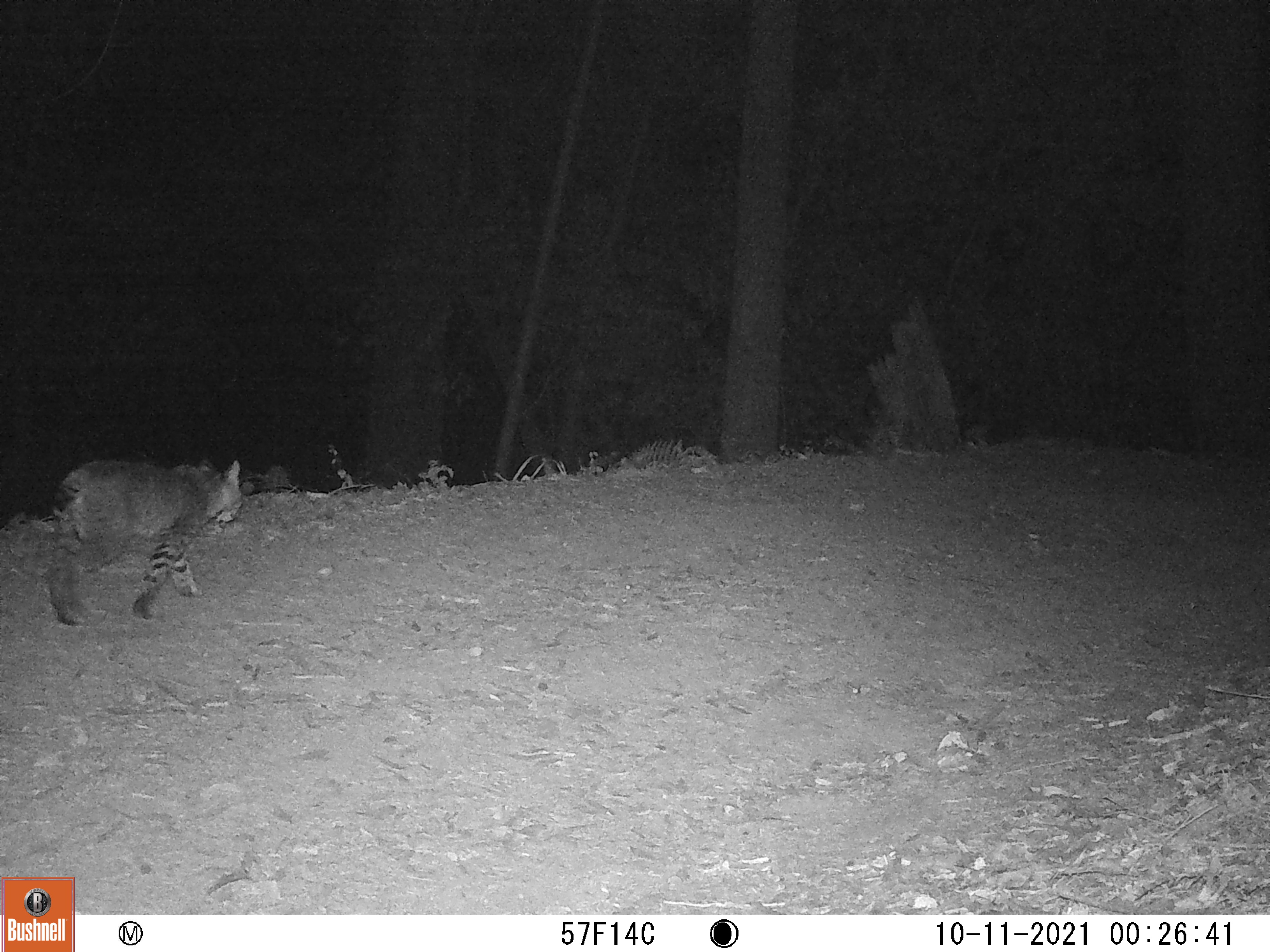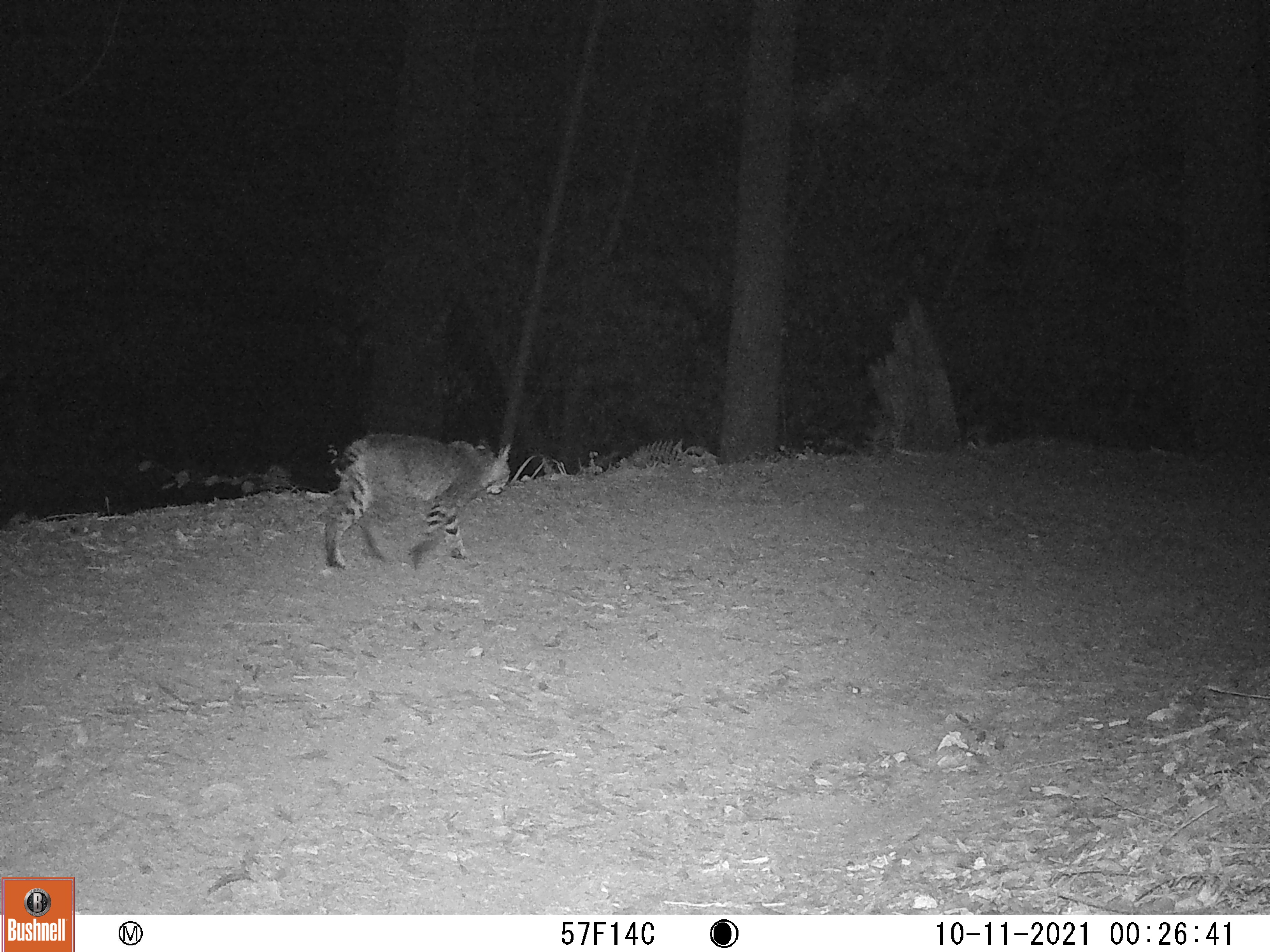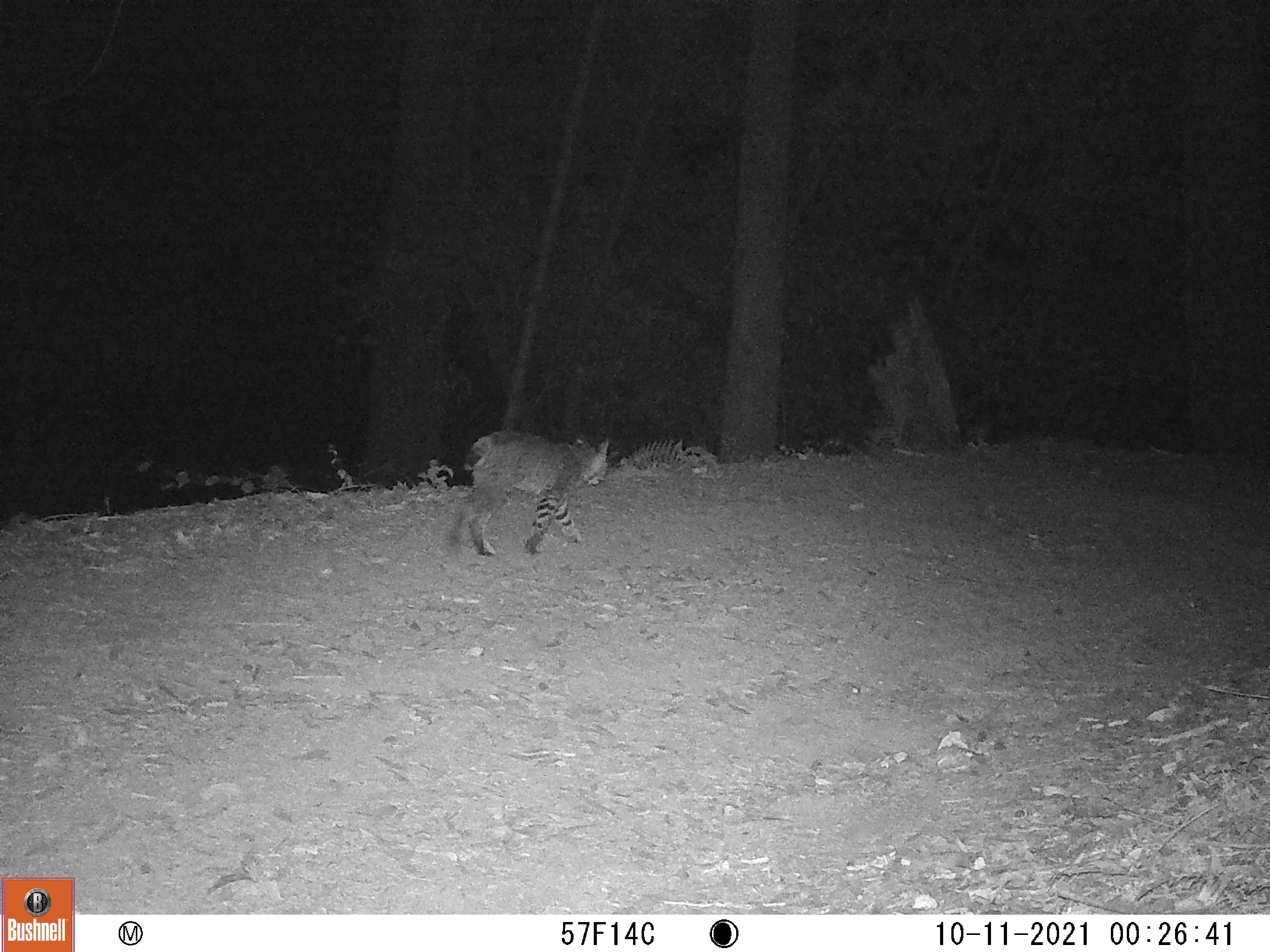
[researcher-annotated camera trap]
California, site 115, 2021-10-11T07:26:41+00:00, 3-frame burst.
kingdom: Animalia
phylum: Chordata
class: Mammalia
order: Carnivora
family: Felidae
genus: Lynx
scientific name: Lynx rufus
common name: bobcat